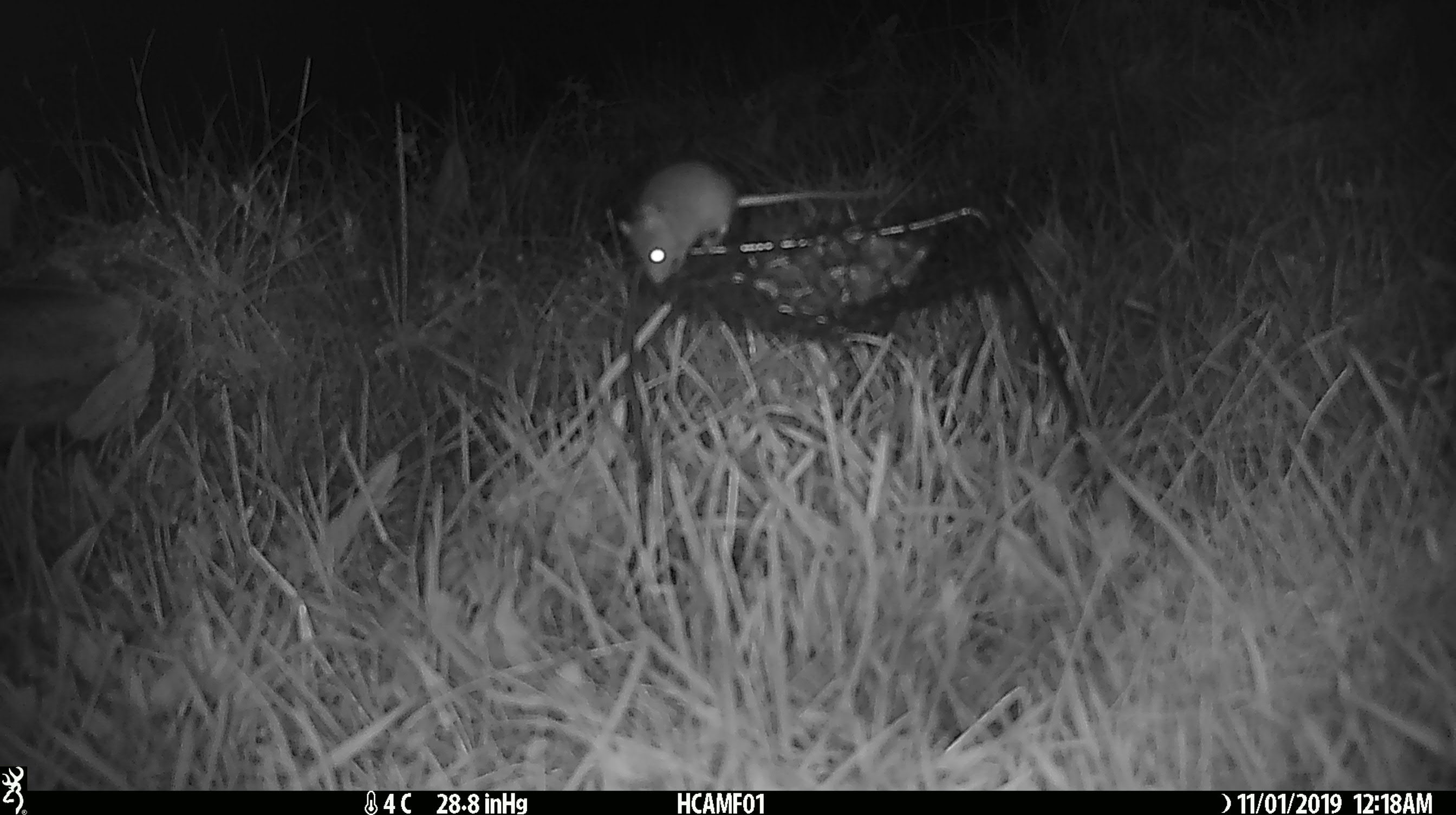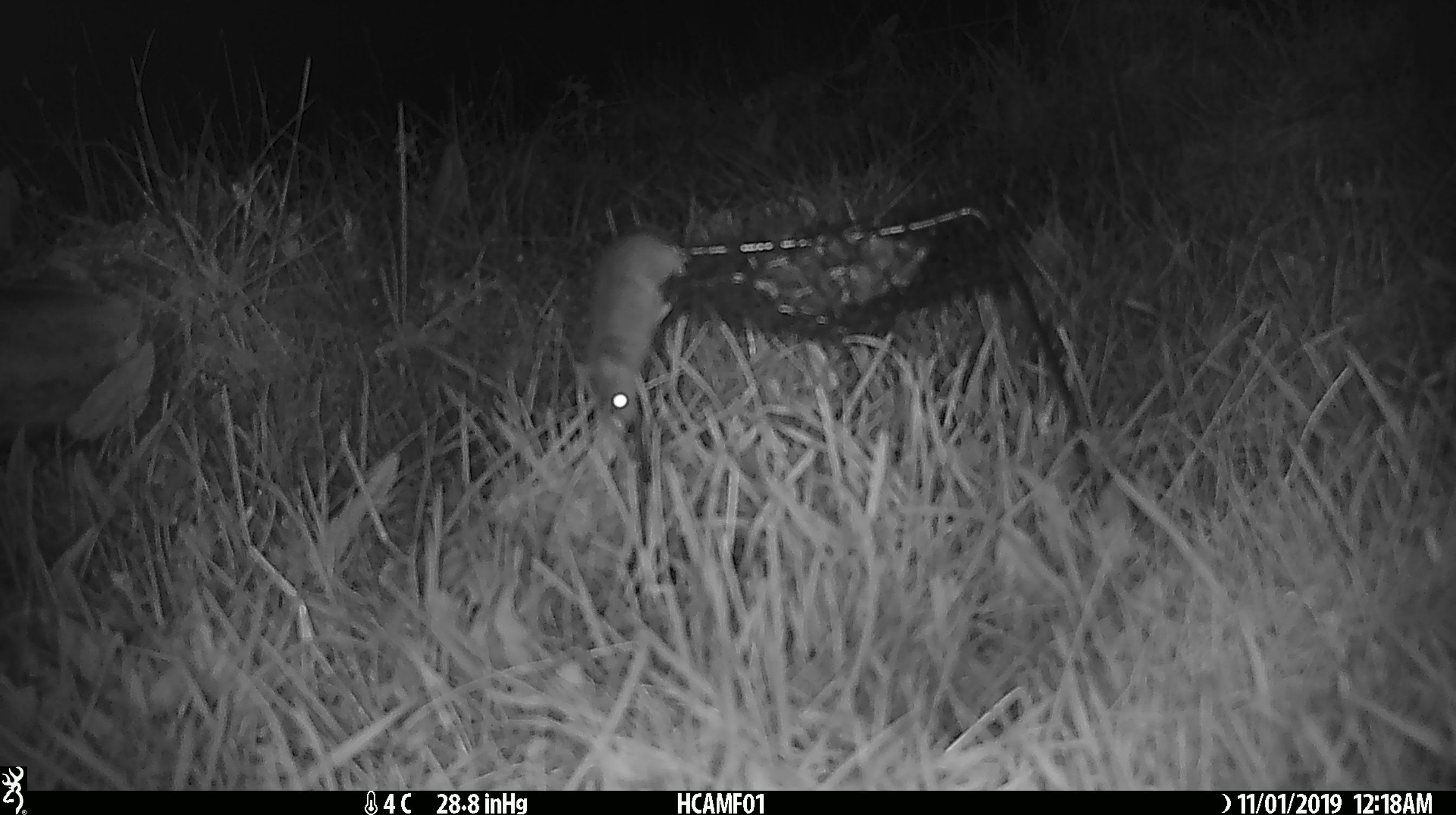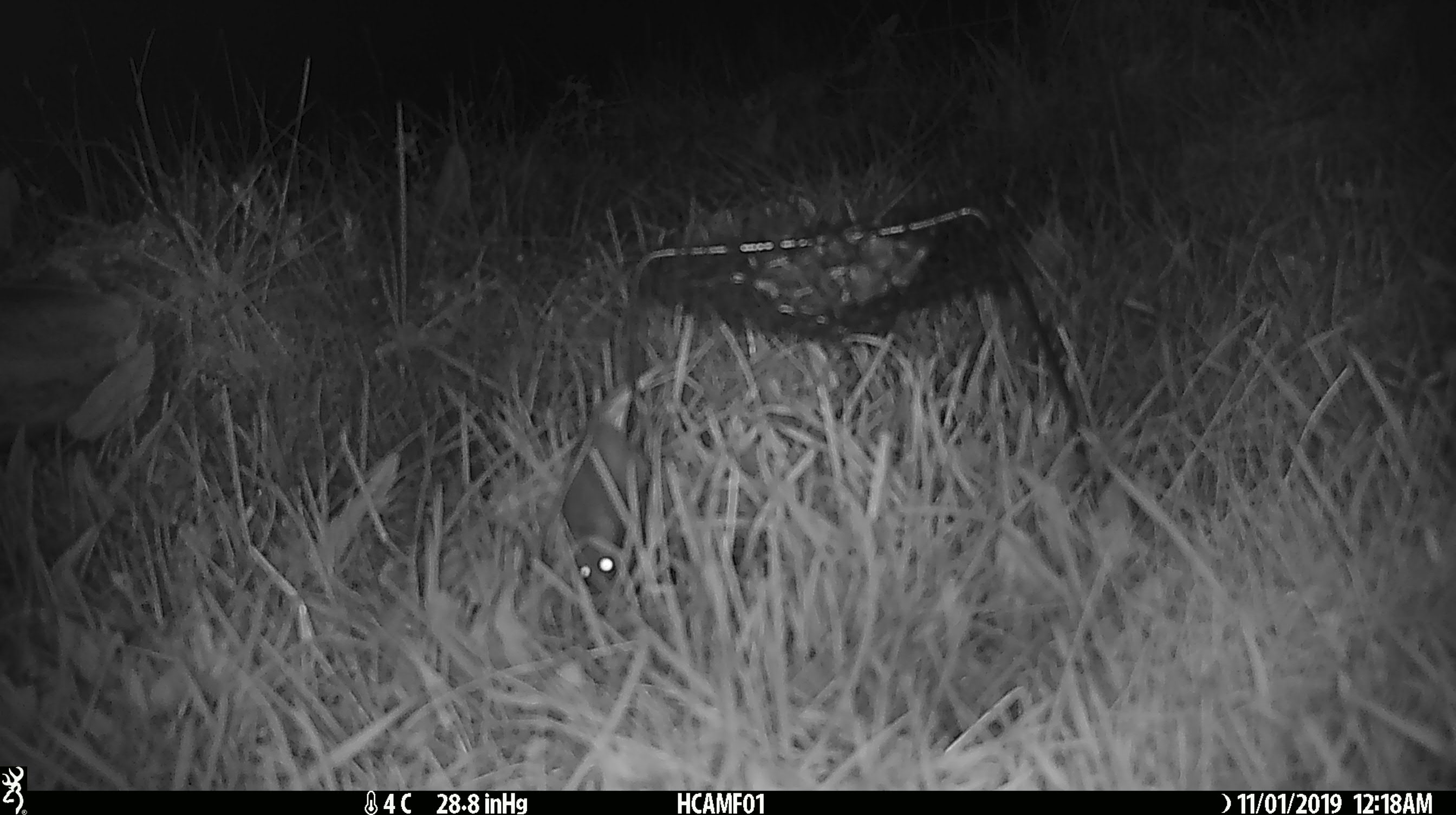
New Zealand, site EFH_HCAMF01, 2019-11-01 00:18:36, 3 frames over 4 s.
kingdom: Animalia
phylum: Chordata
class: Mammalia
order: Rodentia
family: Muridae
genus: Mus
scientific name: Mus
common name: mouse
Mouse (Mus).